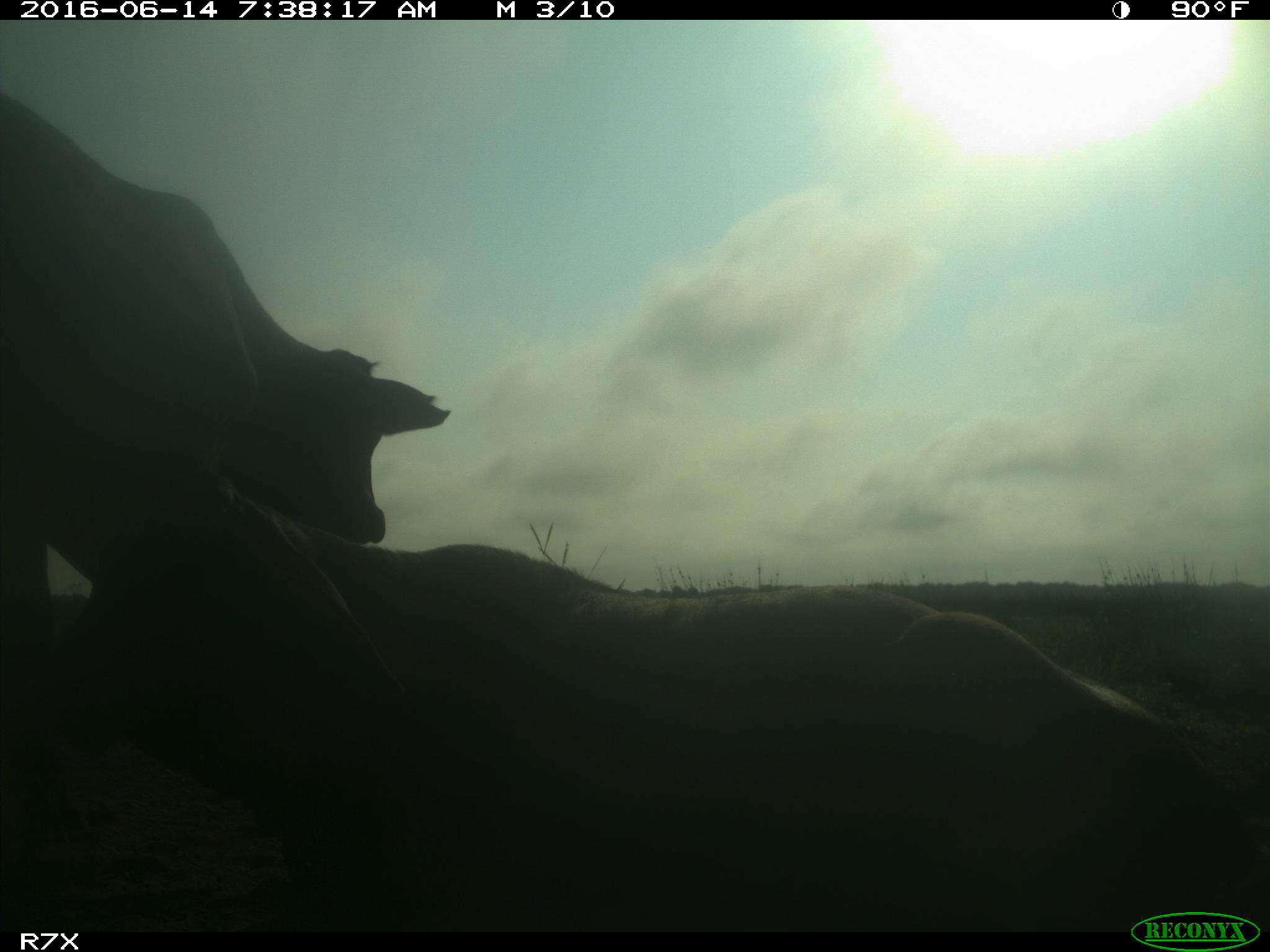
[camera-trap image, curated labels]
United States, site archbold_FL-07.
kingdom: Animalia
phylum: Chordata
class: Mammalia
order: Artiodactyla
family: Bovidae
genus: Bos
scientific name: Bos taurus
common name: domestic cow